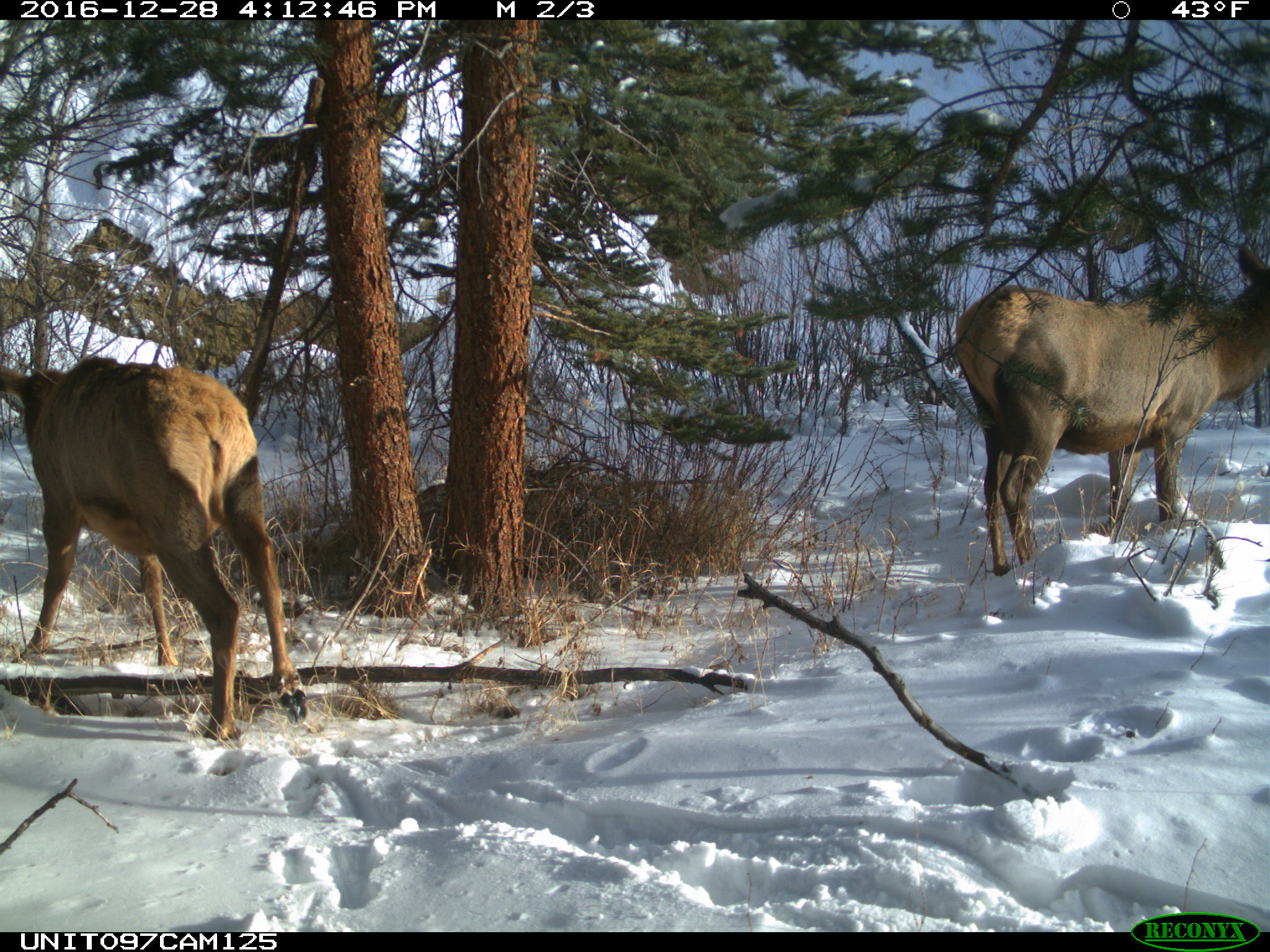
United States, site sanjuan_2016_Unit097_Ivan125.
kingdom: Animalia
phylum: Chordata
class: Mammalia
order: Artiodactyla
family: Cervidae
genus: Cervus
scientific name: Cervus elaphus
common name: red deer